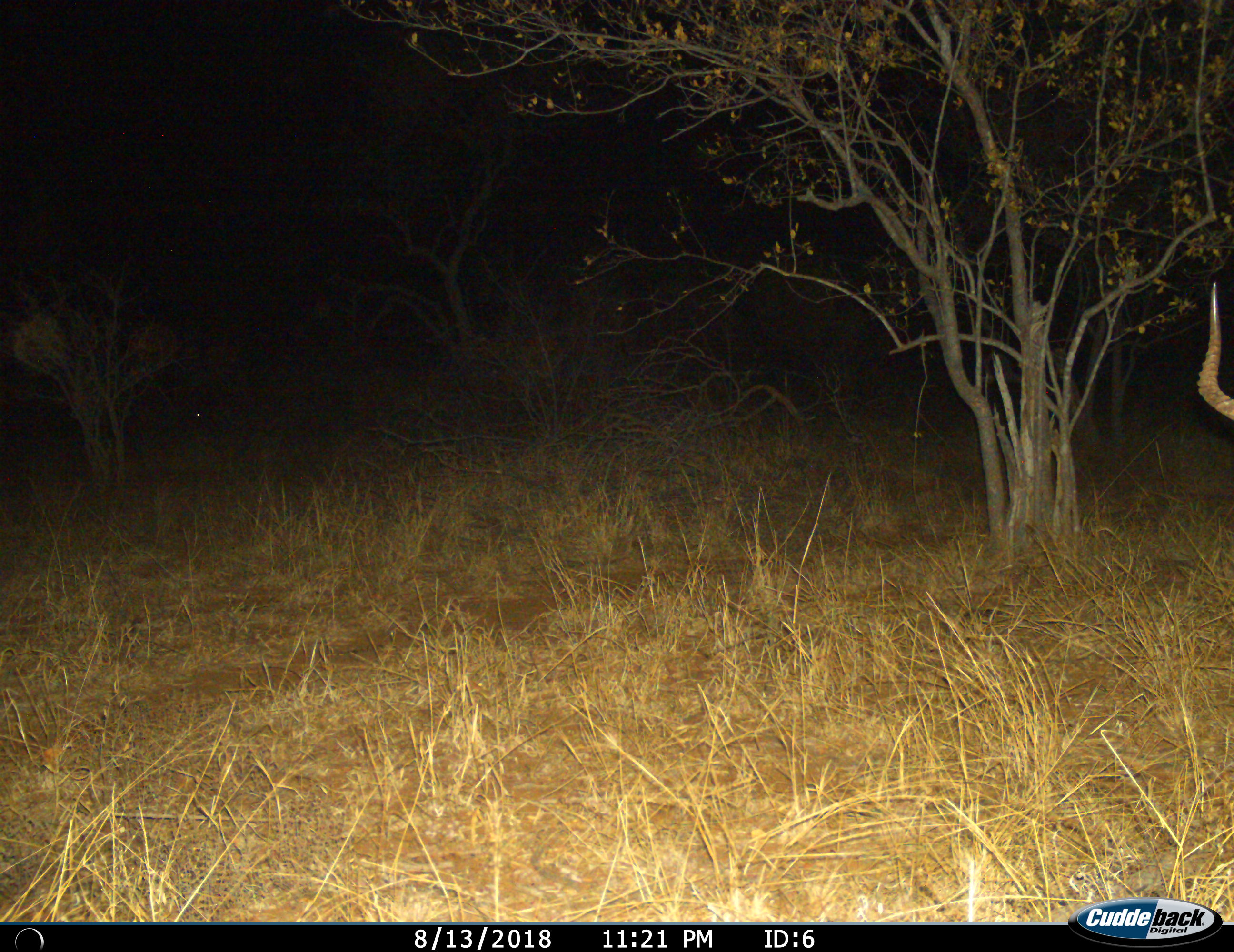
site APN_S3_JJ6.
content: unidentified animal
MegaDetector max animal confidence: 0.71